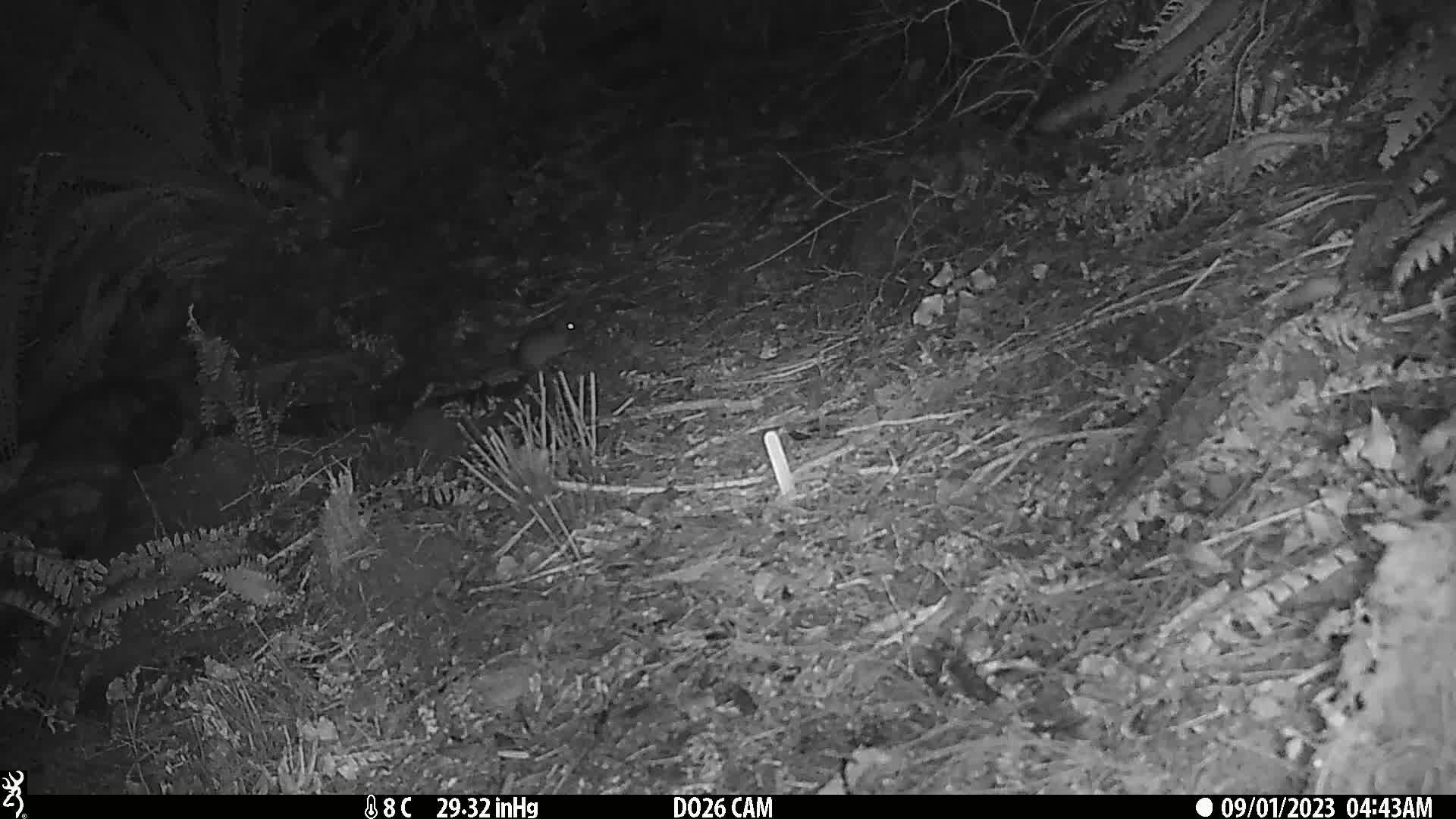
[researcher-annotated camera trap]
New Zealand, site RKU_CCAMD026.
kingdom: Animalia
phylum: Chordata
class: Mammalia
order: Rodentia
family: Muridae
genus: Rattus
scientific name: Rattus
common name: rat